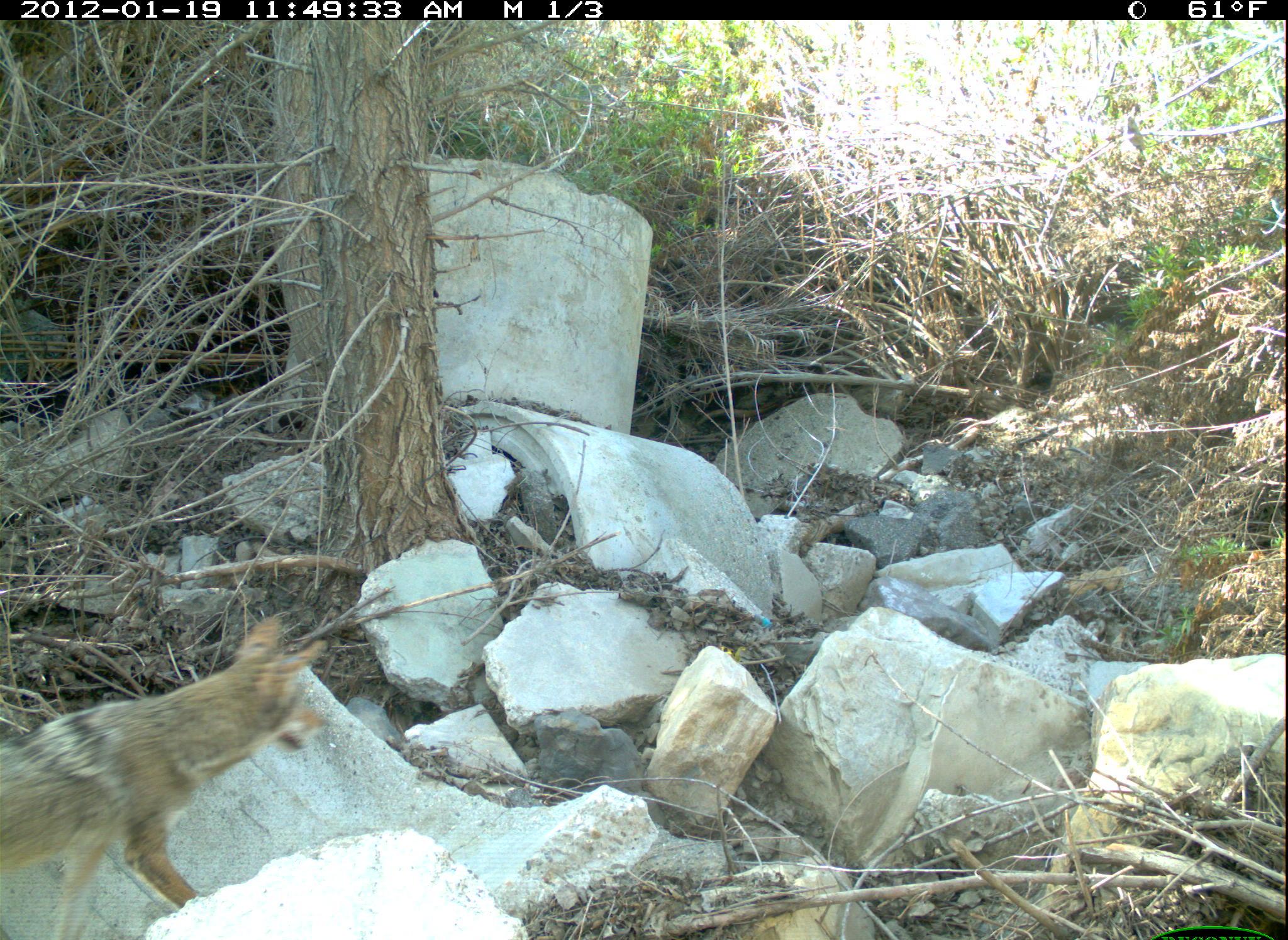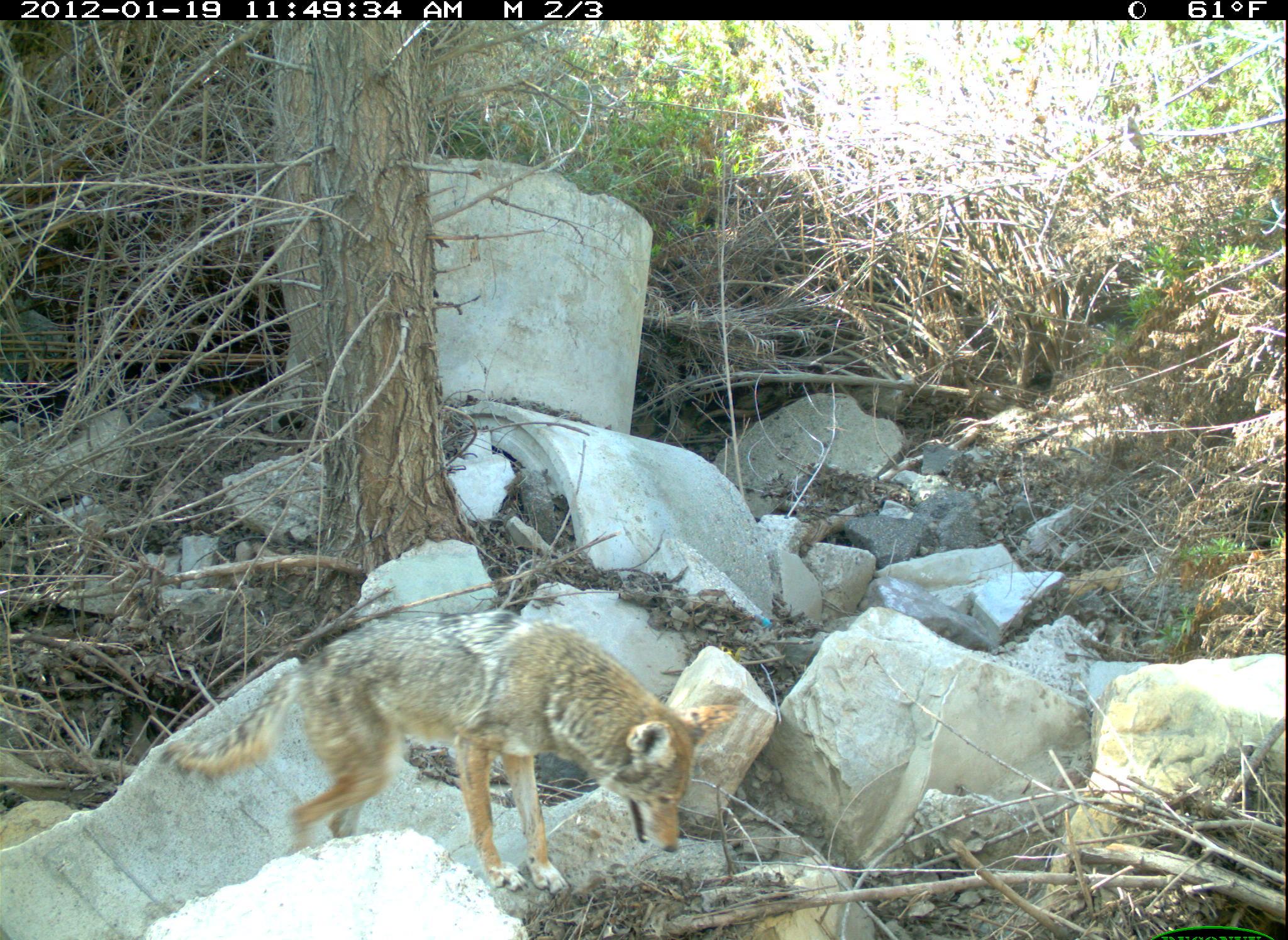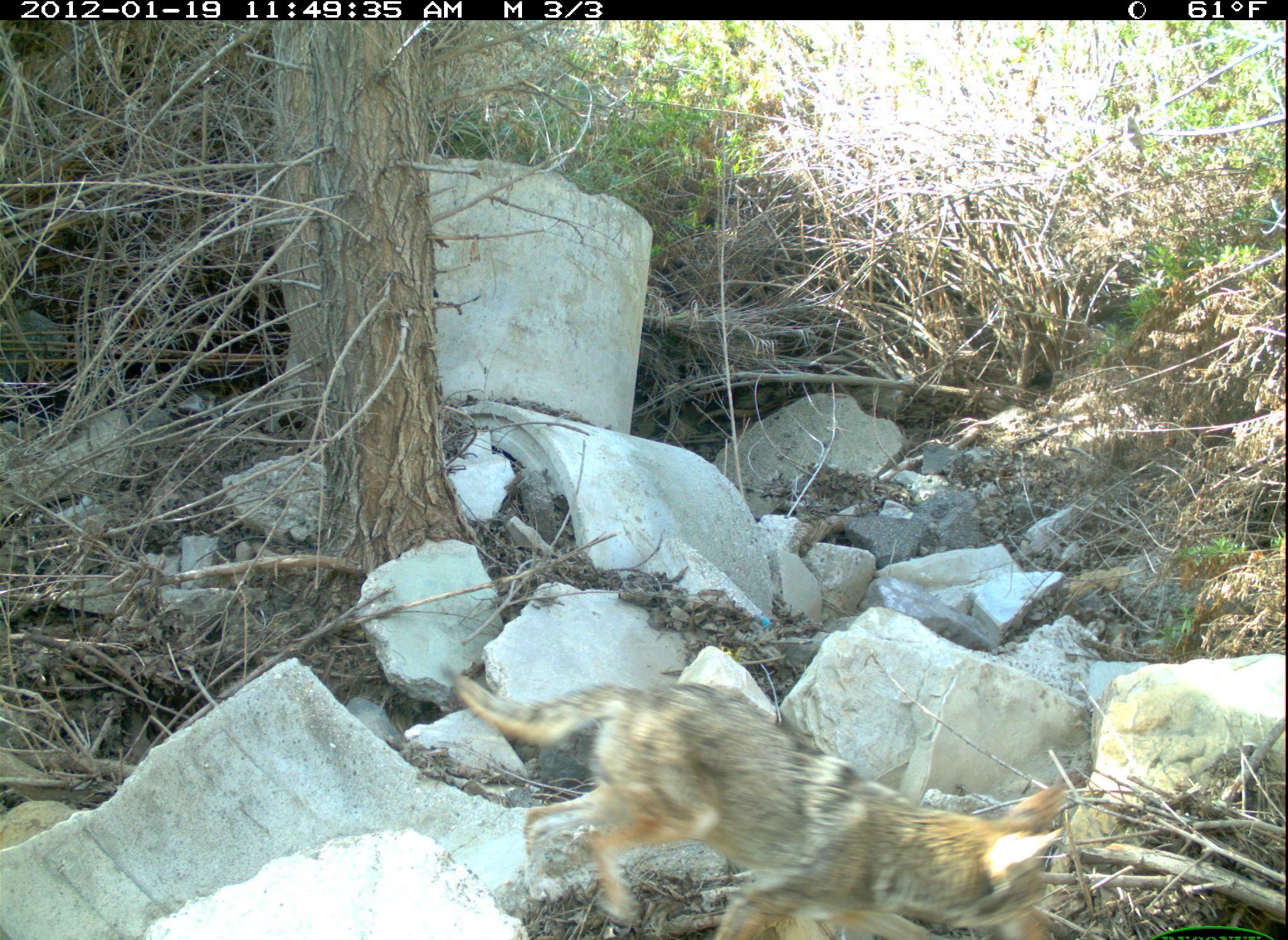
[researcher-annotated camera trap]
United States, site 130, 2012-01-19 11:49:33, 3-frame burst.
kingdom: Animalia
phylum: Chordata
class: Mammalia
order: Carnivora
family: Canidae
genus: Canis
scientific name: Canis latrans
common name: coyote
Coyote (Canis latrans).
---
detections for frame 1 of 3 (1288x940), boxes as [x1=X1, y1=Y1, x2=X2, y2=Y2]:
coyote: [x1=6, y1=604, x2=351, y2=907]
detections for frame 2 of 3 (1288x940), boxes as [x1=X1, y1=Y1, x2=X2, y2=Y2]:
coyote: [x1=151, y1=598, x2=708, y2=907]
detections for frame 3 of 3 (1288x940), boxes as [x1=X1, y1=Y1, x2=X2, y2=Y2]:
coyote: [x1=438, y1=652, x2=1082, y2=937]